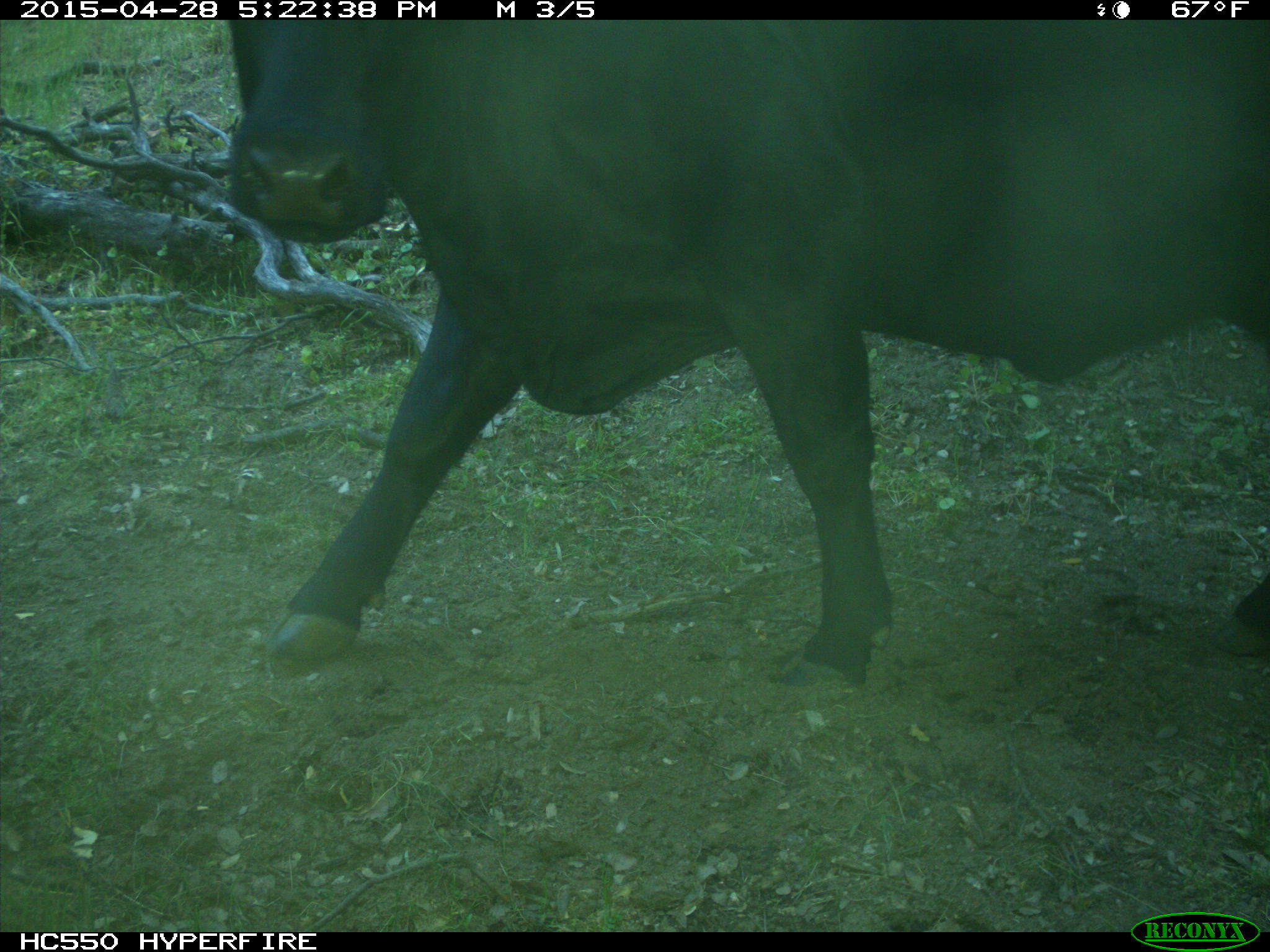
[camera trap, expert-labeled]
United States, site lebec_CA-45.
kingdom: Animalia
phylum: Chordata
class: Mammalia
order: Artiodactyla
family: Bovidae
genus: Bos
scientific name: Bos taurus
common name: domestic cow